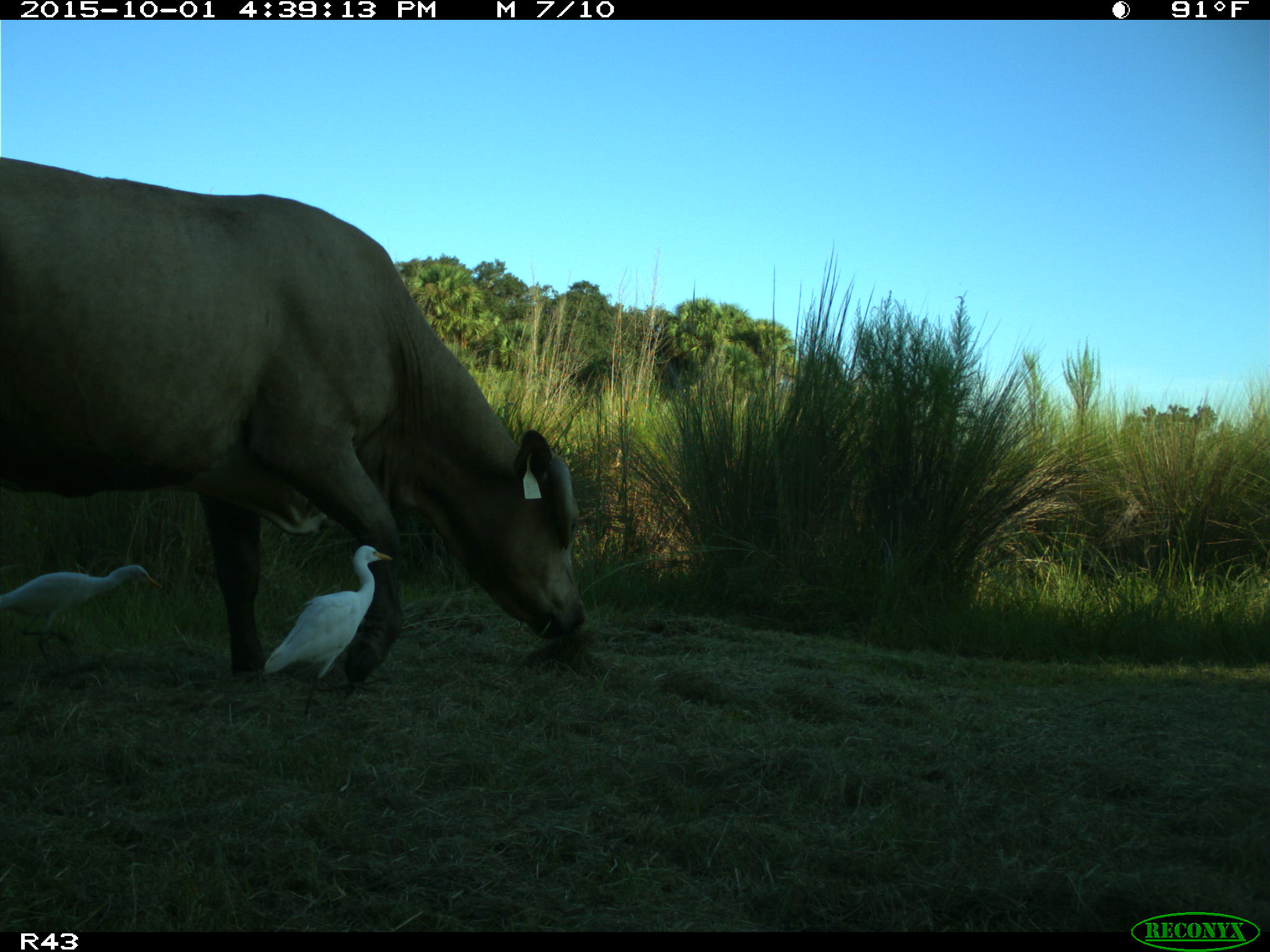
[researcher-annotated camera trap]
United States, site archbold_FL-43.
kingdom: Animalia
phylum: Chordata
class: Mammalia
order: Artiodactyla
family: Bovidae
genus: Bos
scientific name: Bos taurus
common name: domestic cow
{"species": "Bos taurus (domestic cow)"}